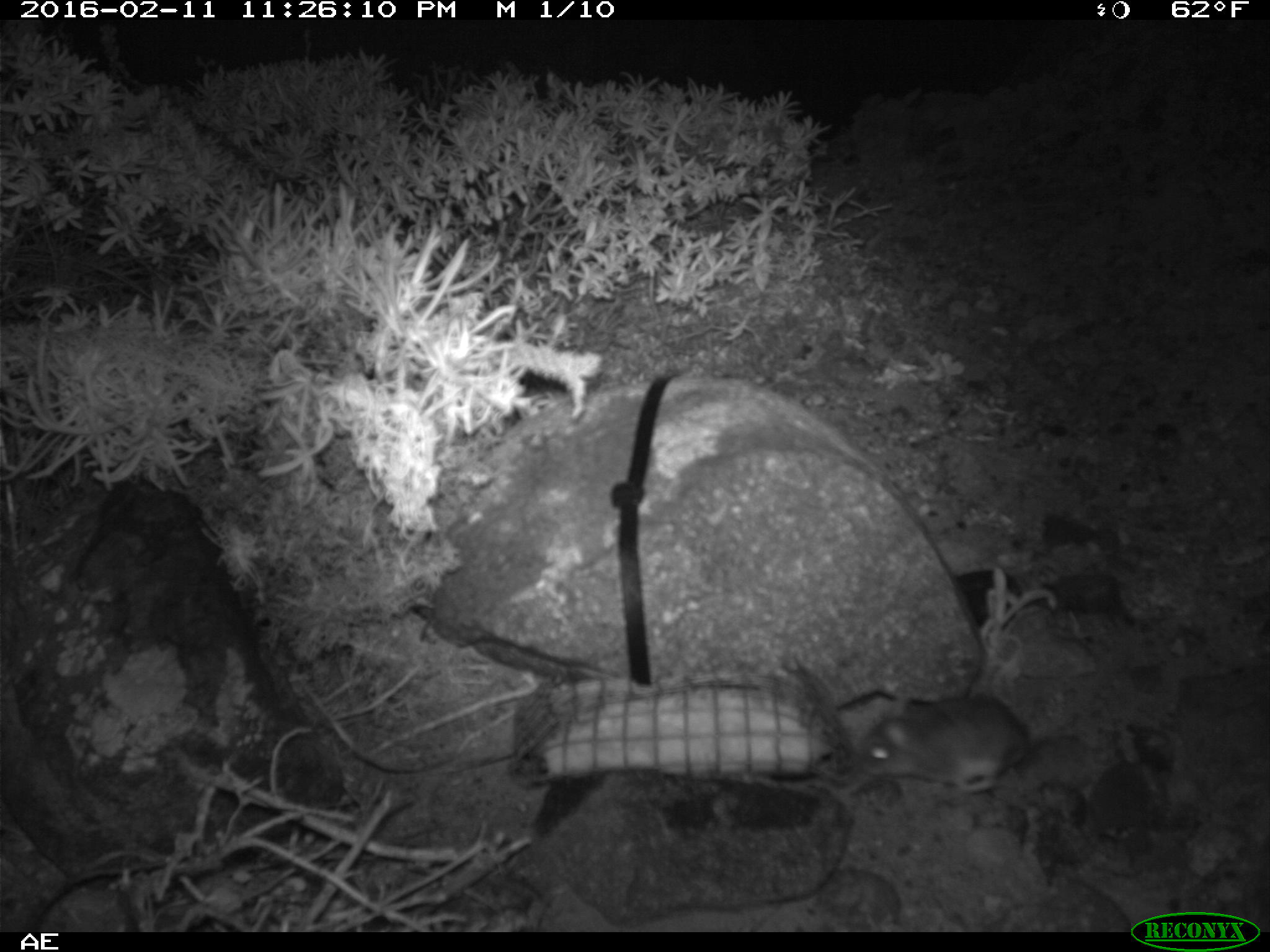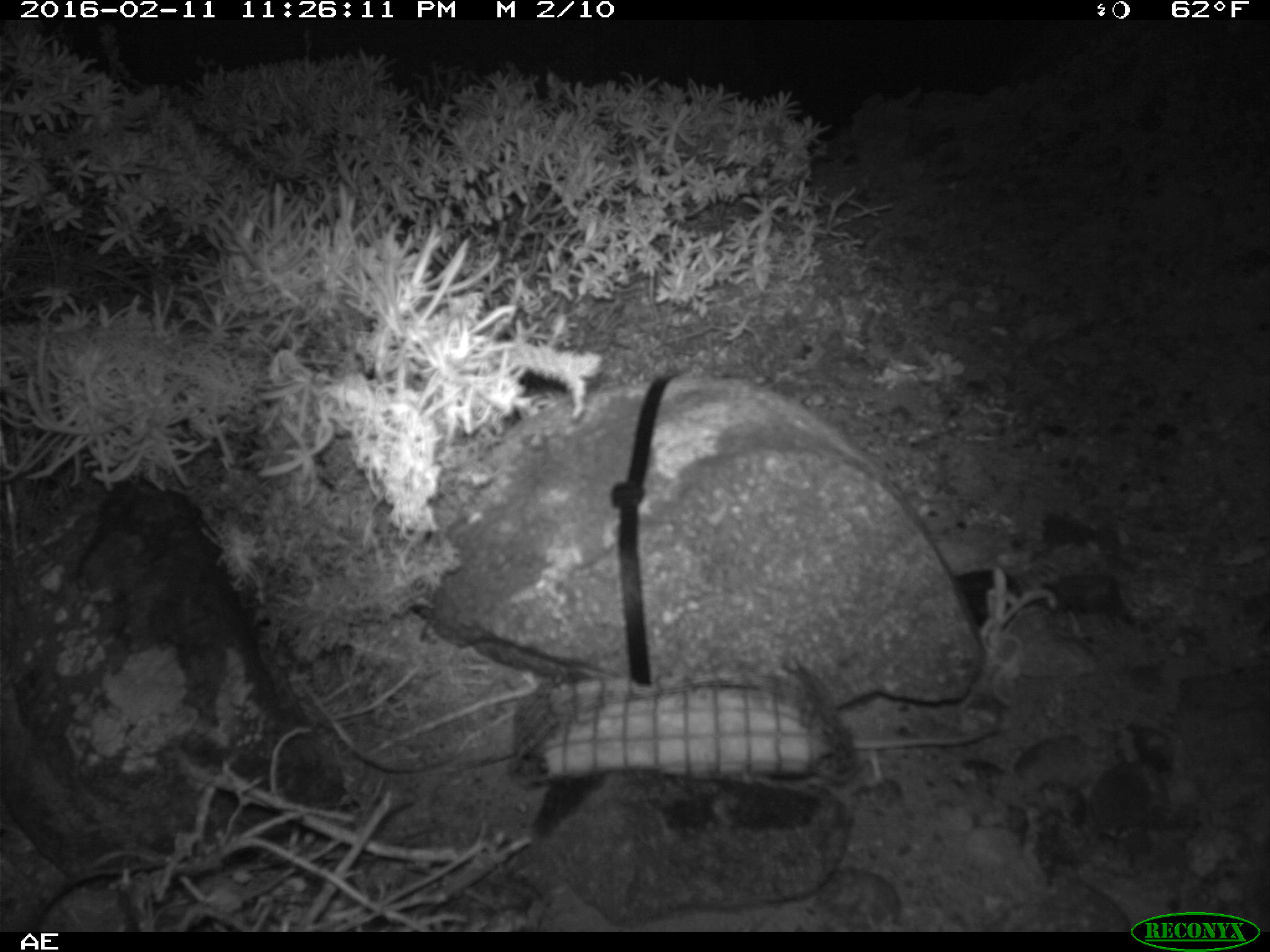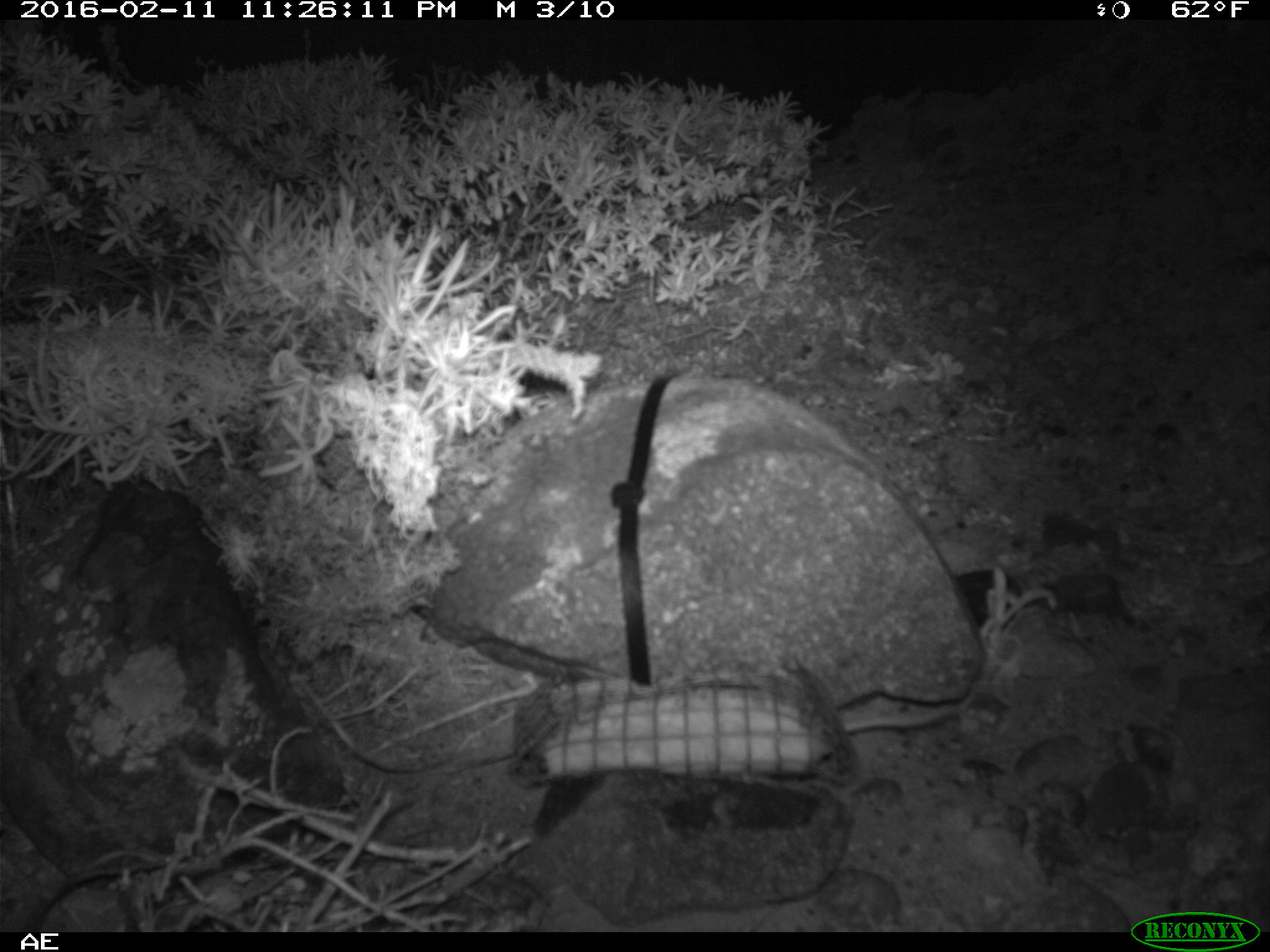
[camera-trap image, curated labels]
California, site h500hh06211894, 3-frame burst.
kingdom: Animalia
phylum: Chordata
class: Mammalia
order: Rodentia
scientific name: Rodentia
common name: rodent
Rodent (Rodentia).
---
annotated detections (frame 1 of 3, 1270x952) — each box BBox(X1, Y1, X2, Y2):
rodent: BBox(857, 689, 1027, 795)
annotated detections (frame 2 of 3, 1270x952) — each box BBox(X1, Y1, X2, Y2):
rodent: BBox(847, 719, 999, 784)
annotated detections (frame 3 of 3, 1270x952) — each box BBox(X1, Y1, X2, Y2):
rodent: BBox(845, 705, 962, 733)